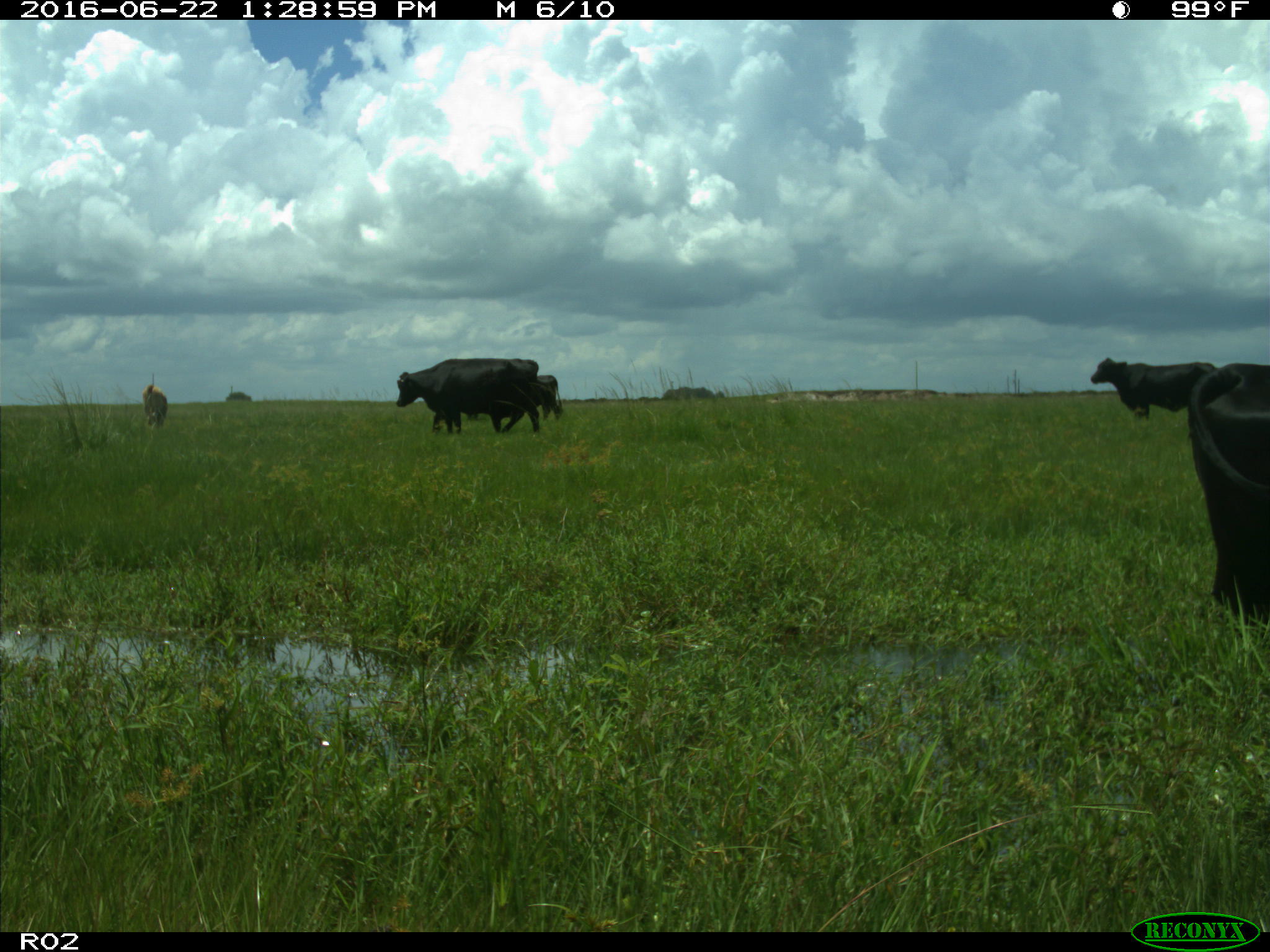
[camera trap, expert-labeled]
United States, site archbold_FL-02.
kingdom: Animalia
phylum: Chordata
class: Mammalia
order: Artiodactyla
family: Bovidae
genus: Bos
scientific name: Bos taurus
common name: domestic cow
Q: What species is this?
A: Bos taurus (domestic cow).